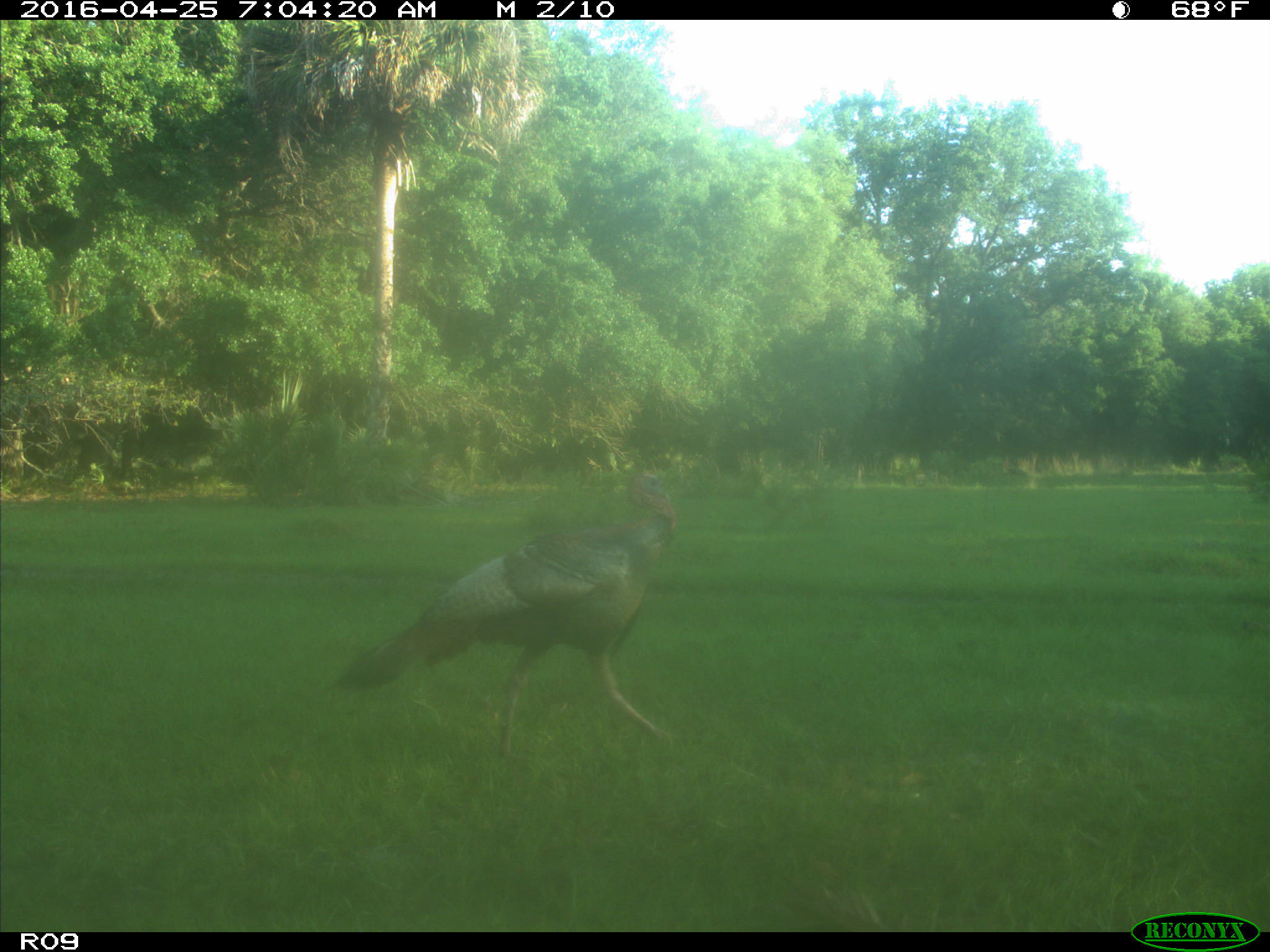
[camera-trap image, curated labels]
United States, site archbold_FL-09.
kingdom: Animalia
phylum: Chordata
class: Aves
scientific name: Aves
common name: birds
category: unidentified bird